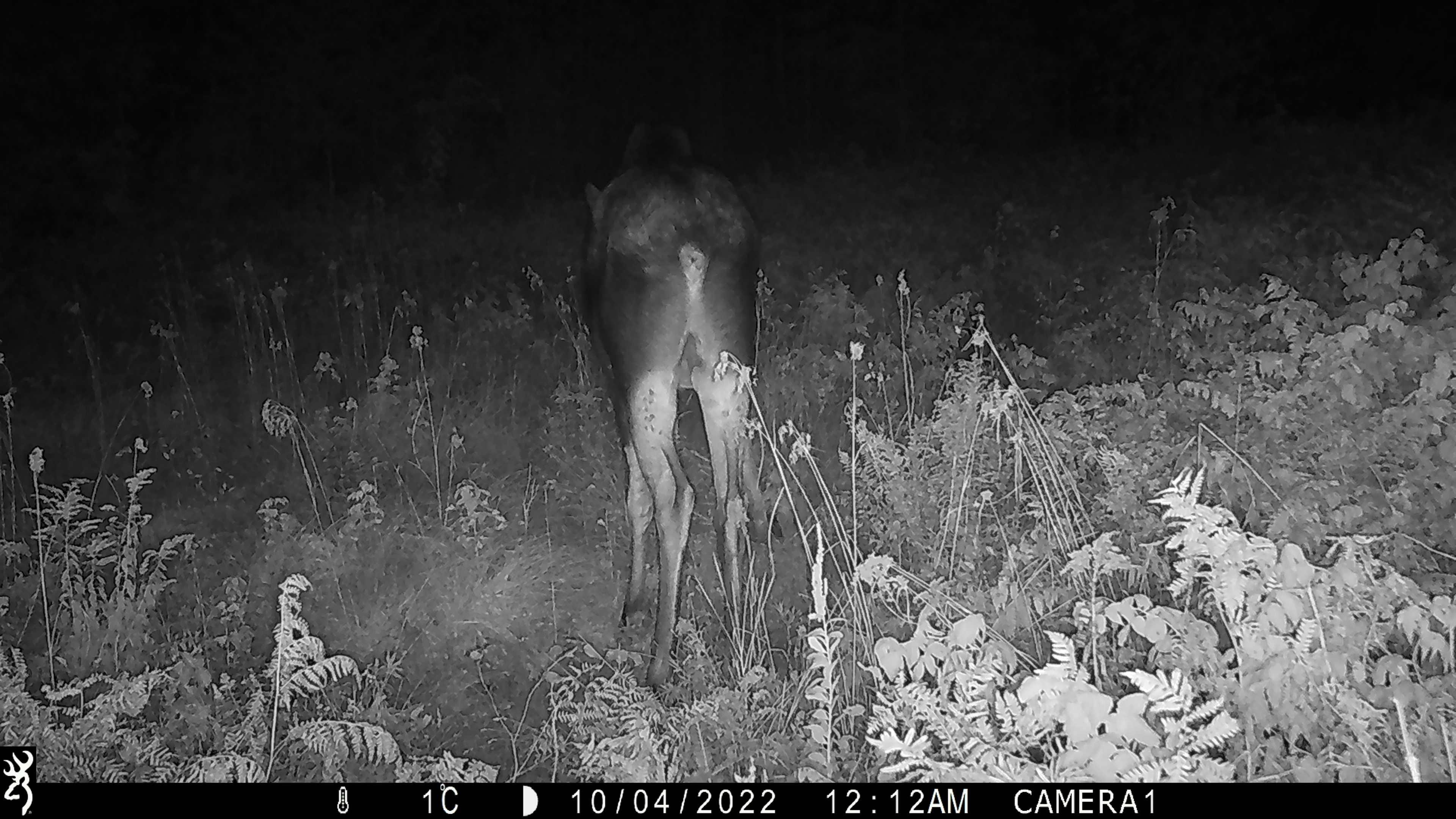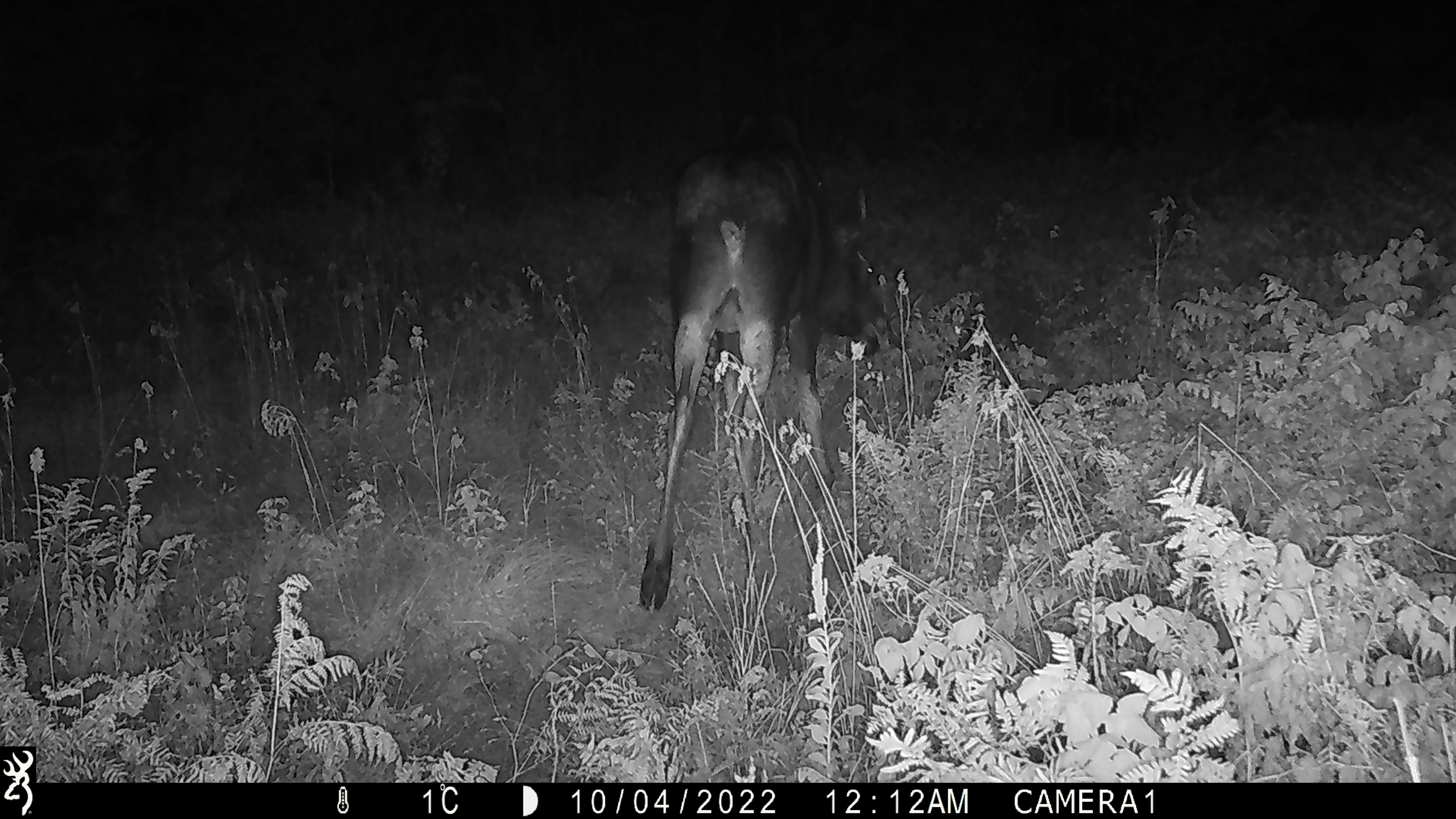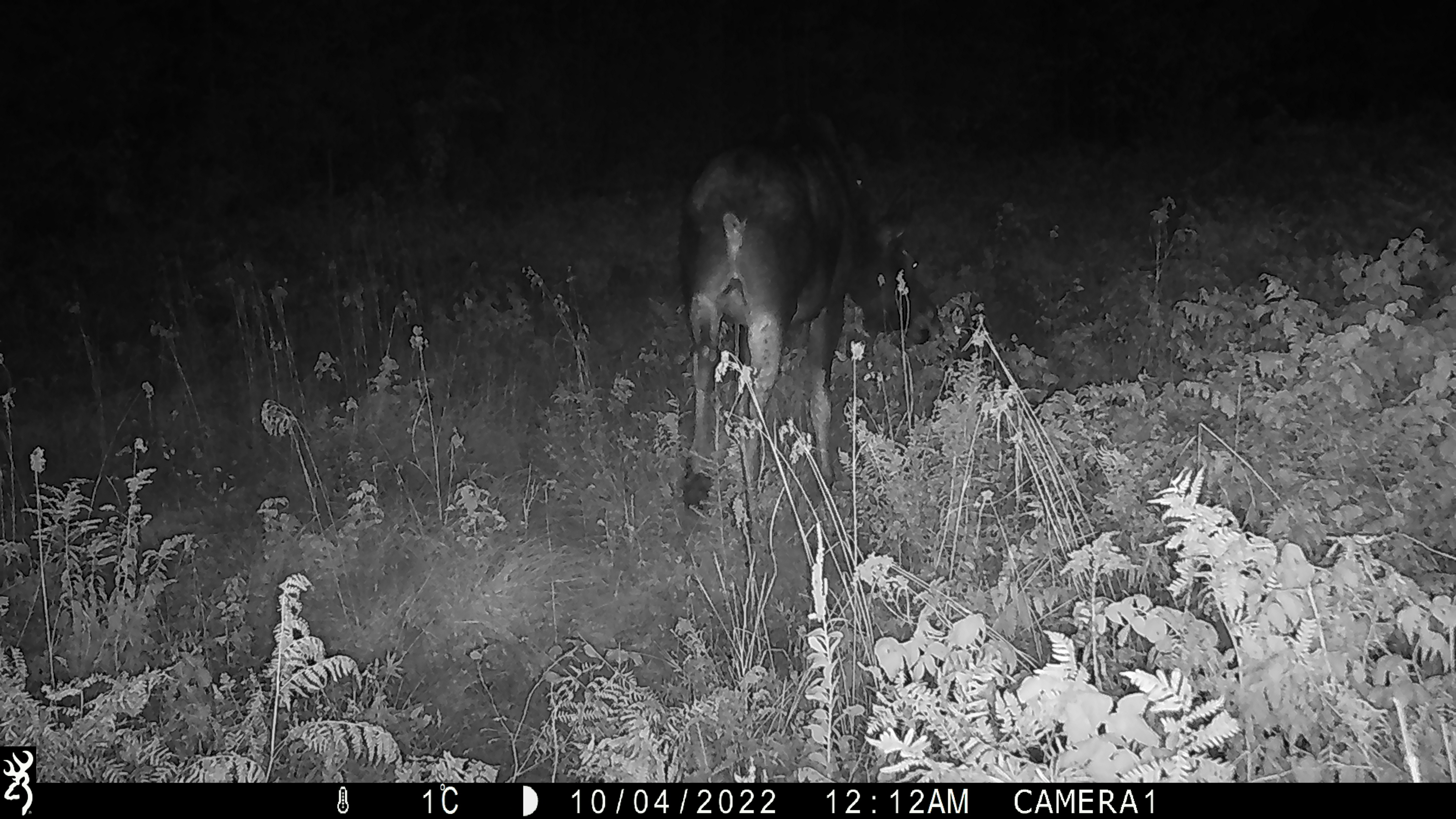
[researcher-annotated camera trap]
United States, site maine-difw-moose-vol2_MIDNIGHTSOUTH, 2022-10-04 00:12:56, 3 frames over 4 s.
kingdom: Animalia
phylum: Chordata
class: Mammalia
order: Artiodactyla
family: Cervidae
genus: Alces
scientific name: Alces alces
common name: moose